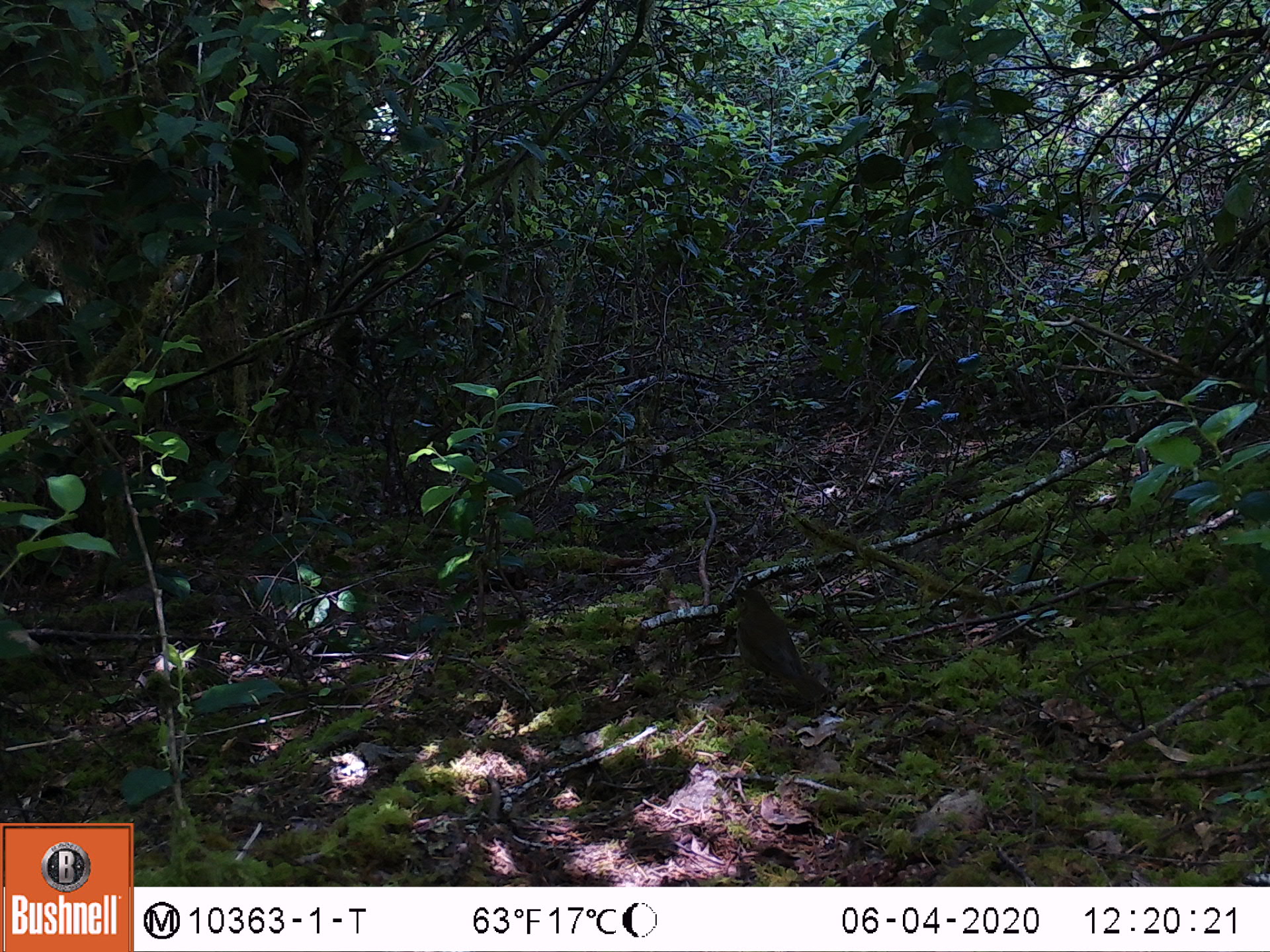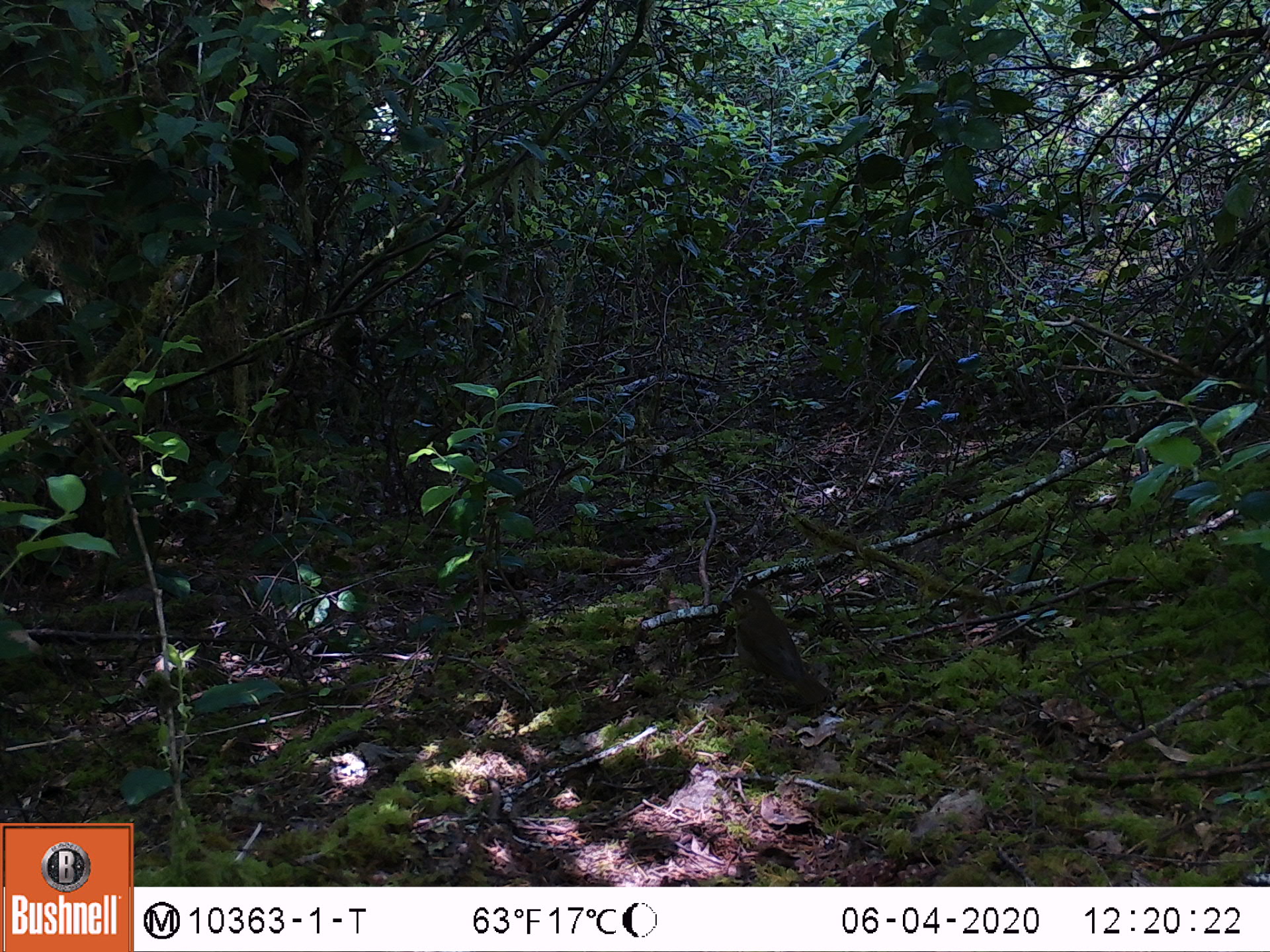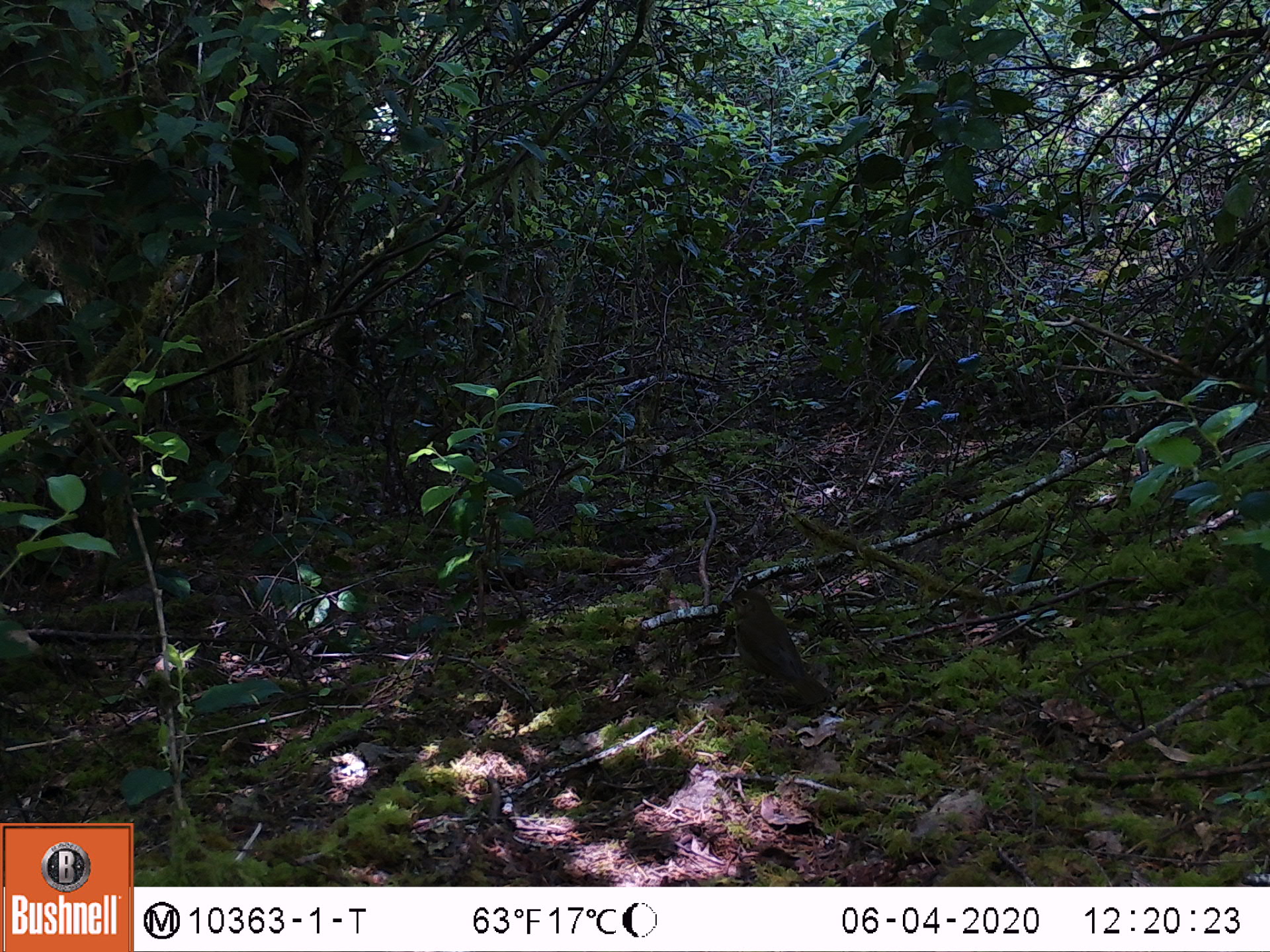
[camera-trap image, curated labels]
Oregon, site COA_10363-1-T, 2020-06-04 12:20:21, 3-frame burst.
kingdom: Animalia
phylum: Chordata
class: Aves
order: Passeriformes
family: Turdidae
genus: Catharus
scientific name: Catharus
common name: brown thrushes and nightingale-thrushes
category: catharus species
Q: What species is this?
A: Catharus species (brown thrushes and nightingale-thrushes) (Catharus).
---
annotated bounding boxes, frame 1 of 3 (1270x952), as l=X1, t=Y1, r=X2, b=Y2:
catharus species: l=732, t=587, r=823, b=705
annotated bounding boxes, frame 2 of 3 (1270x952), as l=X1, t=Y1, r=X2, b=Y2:
catharus species: l=726, t=589, r=828, b=708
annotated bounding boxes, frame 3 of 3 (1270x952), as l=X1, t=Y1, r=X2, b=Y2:
catharus species: l=727, t=586, r=830, b=705